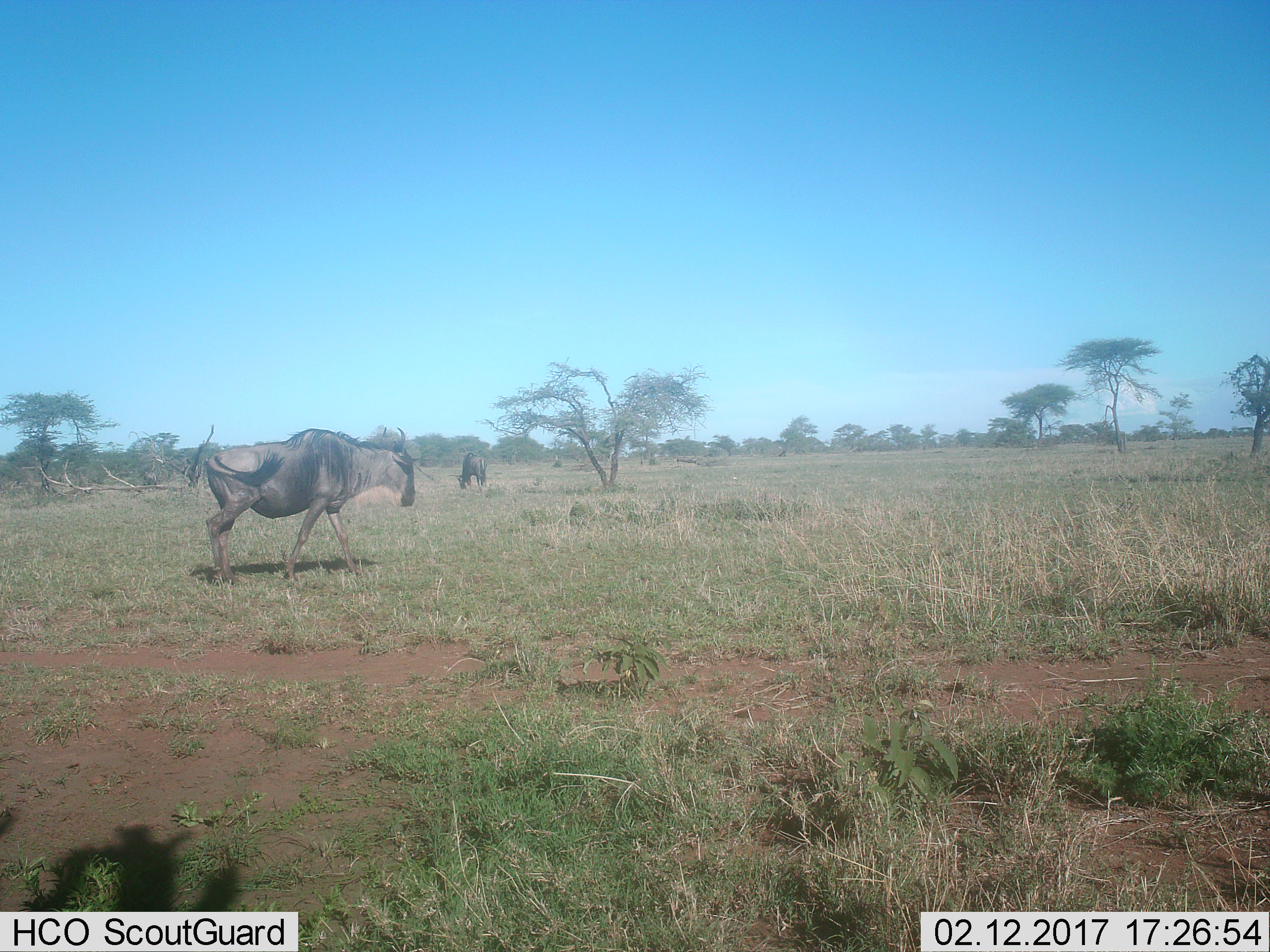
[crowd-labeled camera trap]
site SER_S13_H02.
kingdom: Animalia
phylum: Chordata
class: Mammalia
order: Artiodactyla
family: Bovidae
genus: Connochaetes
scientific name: Connochaetes taurinus taurinus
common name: blue wildebeest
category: wildebeestblue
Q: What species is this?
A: Wildebeestblue (blue wildebeest) (Connochaetes taurinus taurinus).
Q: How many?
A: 2.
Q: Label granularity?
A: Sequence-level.